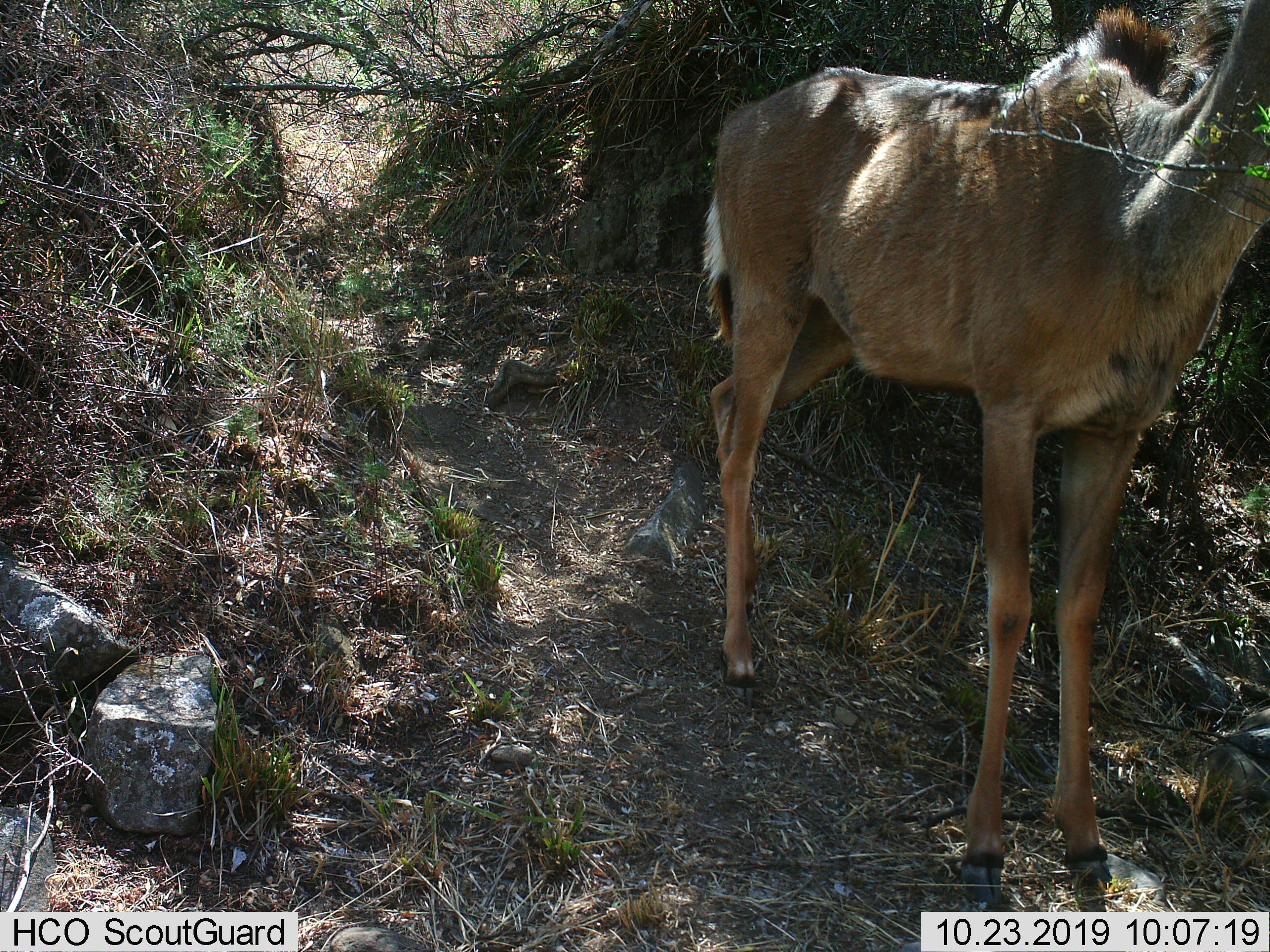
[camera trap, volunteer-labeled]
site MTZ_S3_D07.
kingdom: Animalia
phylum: Chordata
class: Mammalia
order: Artiodactyla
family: Bovidae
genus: Tragelaphus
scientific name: Tragelaphus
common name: kudu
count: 1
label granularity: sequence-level